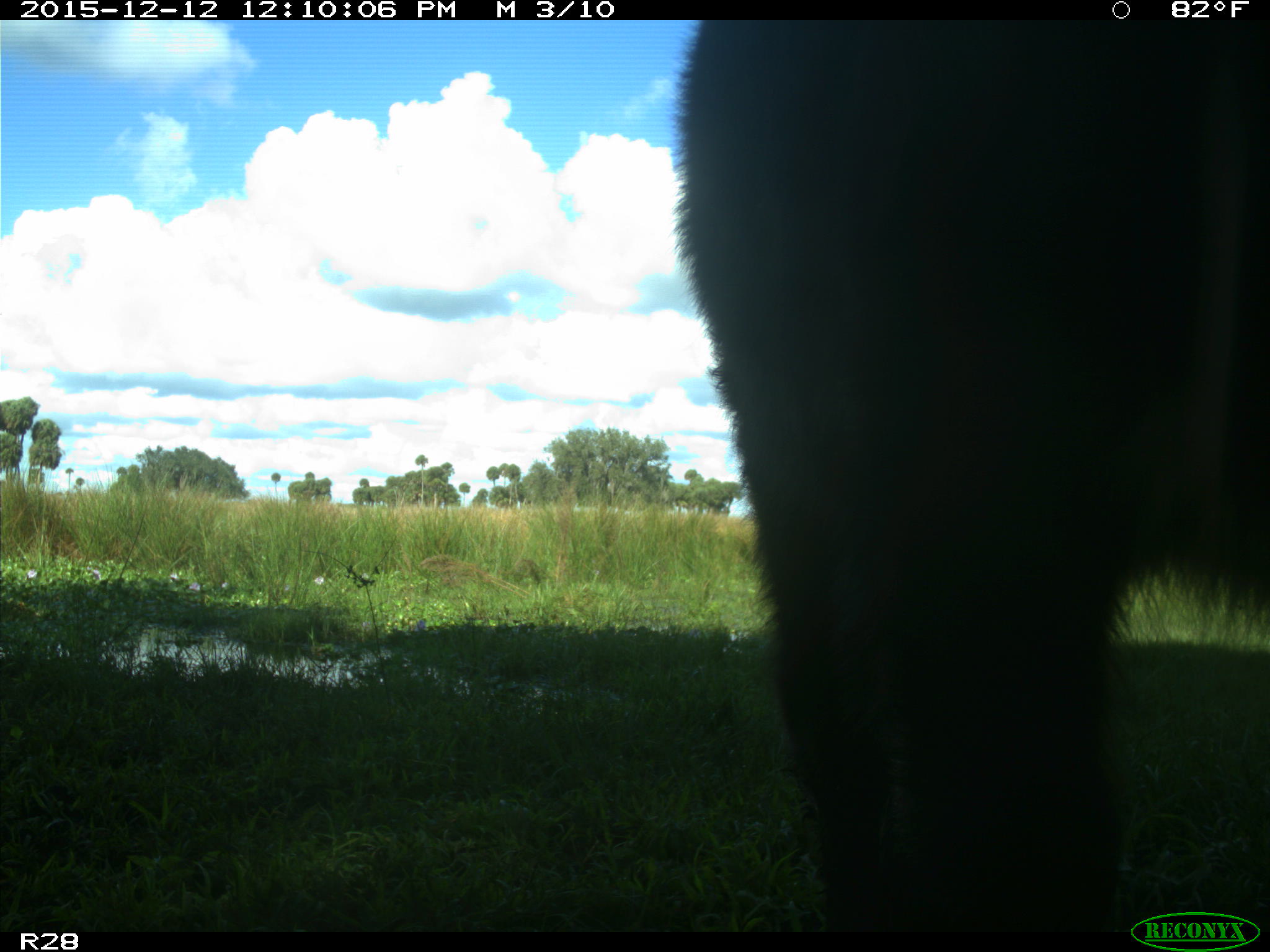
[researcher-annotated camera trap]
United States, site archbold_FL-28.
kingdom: Animalia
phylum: Chordata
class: Mammalia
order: Artiodactyla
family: Bovidae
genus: Bos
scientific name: Bos taurus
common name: domestic cow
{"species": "Bos taurus (domestic cow)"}